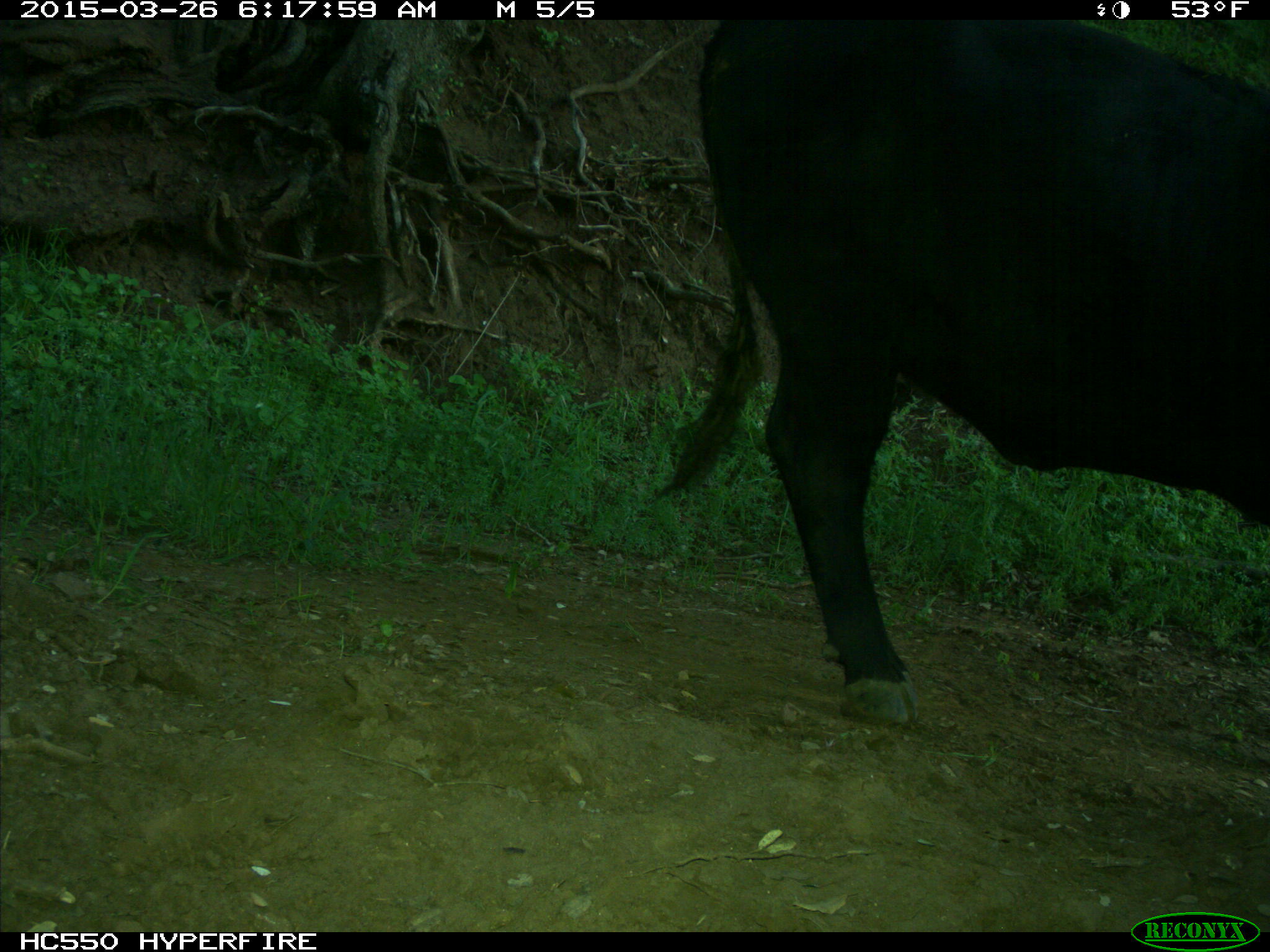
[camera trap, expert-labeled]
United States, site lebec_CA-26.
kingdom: Animalia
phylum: Chordata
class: Mammalia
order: Artiodactyla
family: Bovidae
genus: Bos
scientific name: Bos taurus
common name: domestic cow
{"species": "Bos taurus (domestic cow)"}